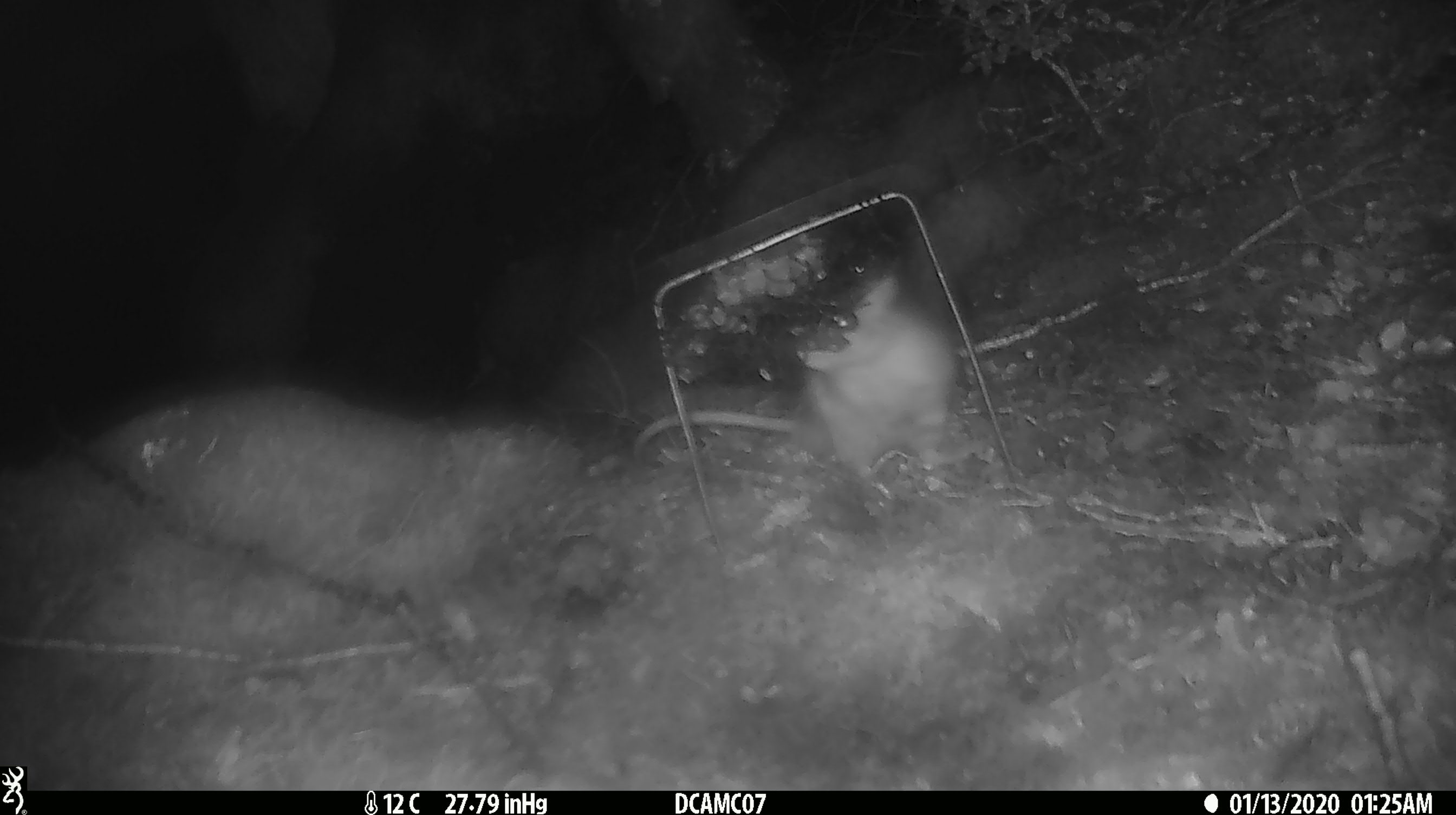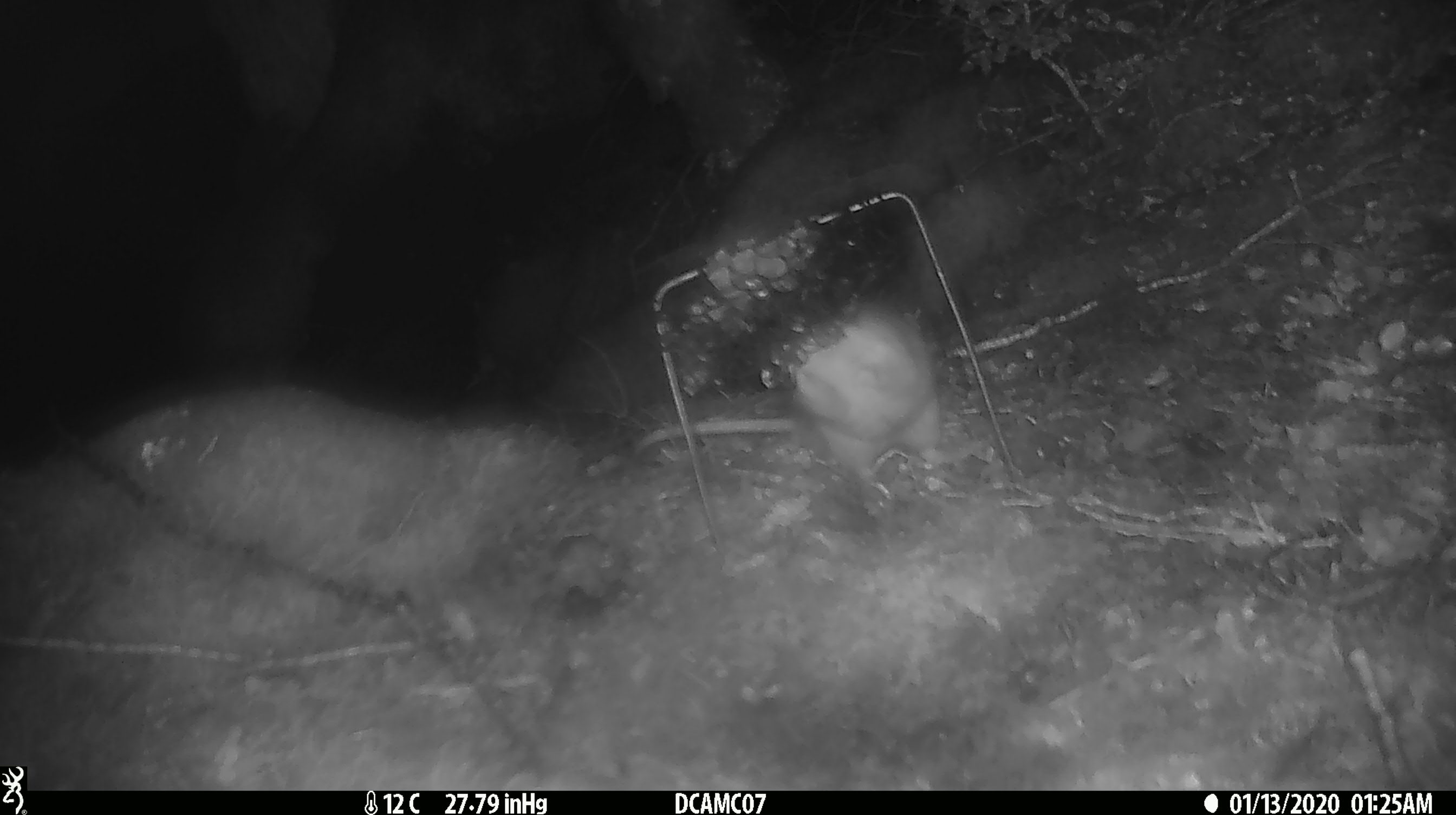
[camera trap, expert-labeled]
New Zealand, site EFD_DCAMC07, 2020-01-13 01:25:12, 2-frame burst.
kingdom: Animalia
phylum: Chordata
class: Mammalia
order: Rodentia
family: Muridae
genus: Rattus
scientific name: Rattus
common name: rat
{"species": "rat (Rattus)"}